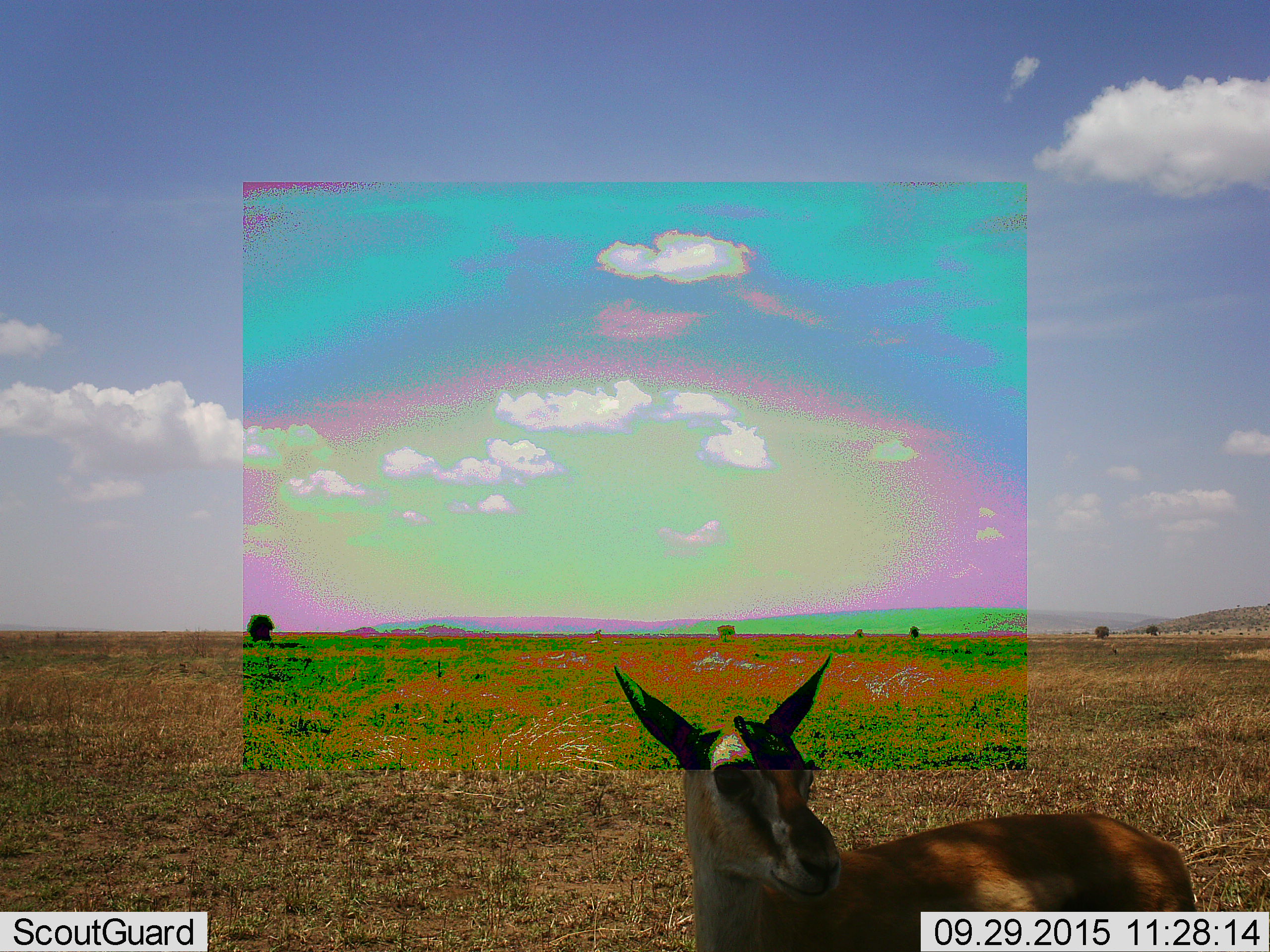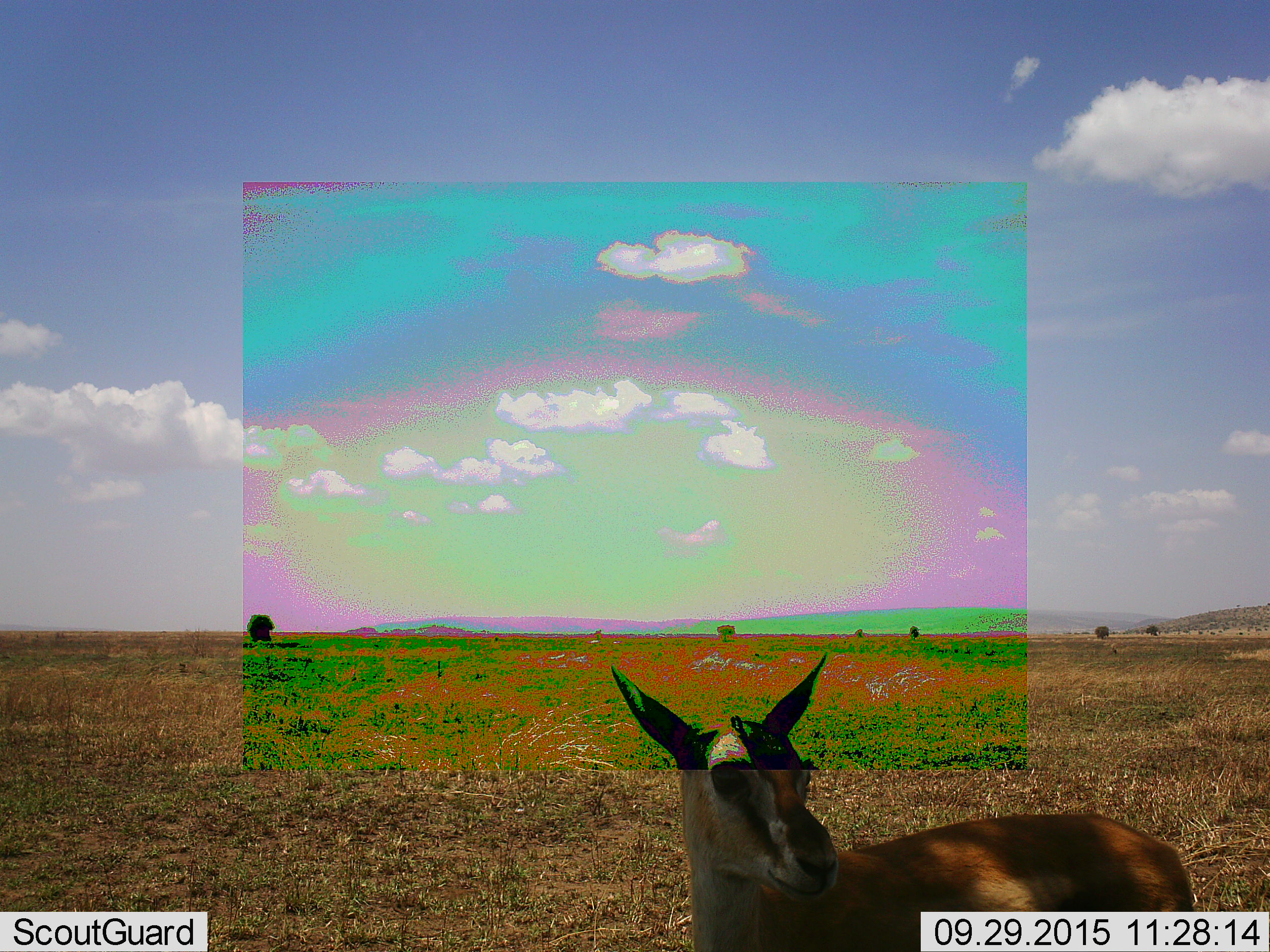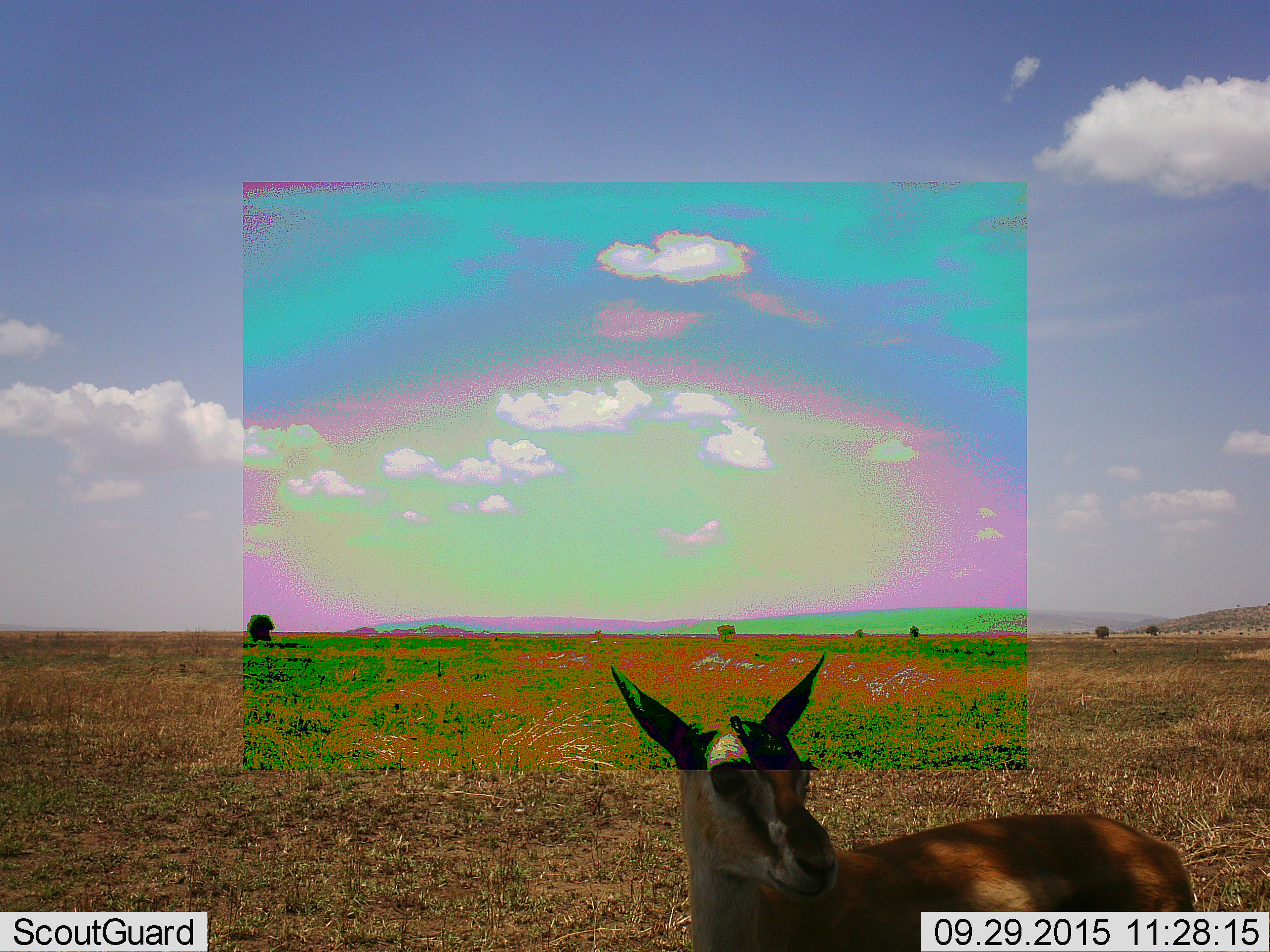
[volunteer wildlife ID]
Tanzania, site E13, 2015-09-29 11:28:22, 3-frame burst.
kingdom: Animalia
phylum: Chordata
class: Mammalia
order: Artiodactyla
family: Bovidae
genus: Eudorcas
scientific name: Eudorcas thomsonii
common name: thomson's gazelle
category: gazellethomsons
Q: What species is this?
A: Gazellethomsons (thomson's gazelle) (Eudorcas thomsonii).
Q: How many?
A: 1.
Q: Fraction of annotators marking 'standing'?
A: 88%.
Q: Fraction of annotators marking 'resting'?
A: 0%.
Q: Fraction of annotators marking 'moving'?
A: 12%.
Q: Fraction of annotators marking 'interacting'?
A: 0%.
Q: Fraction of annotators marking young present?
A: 0%.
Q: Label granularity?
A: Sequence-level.